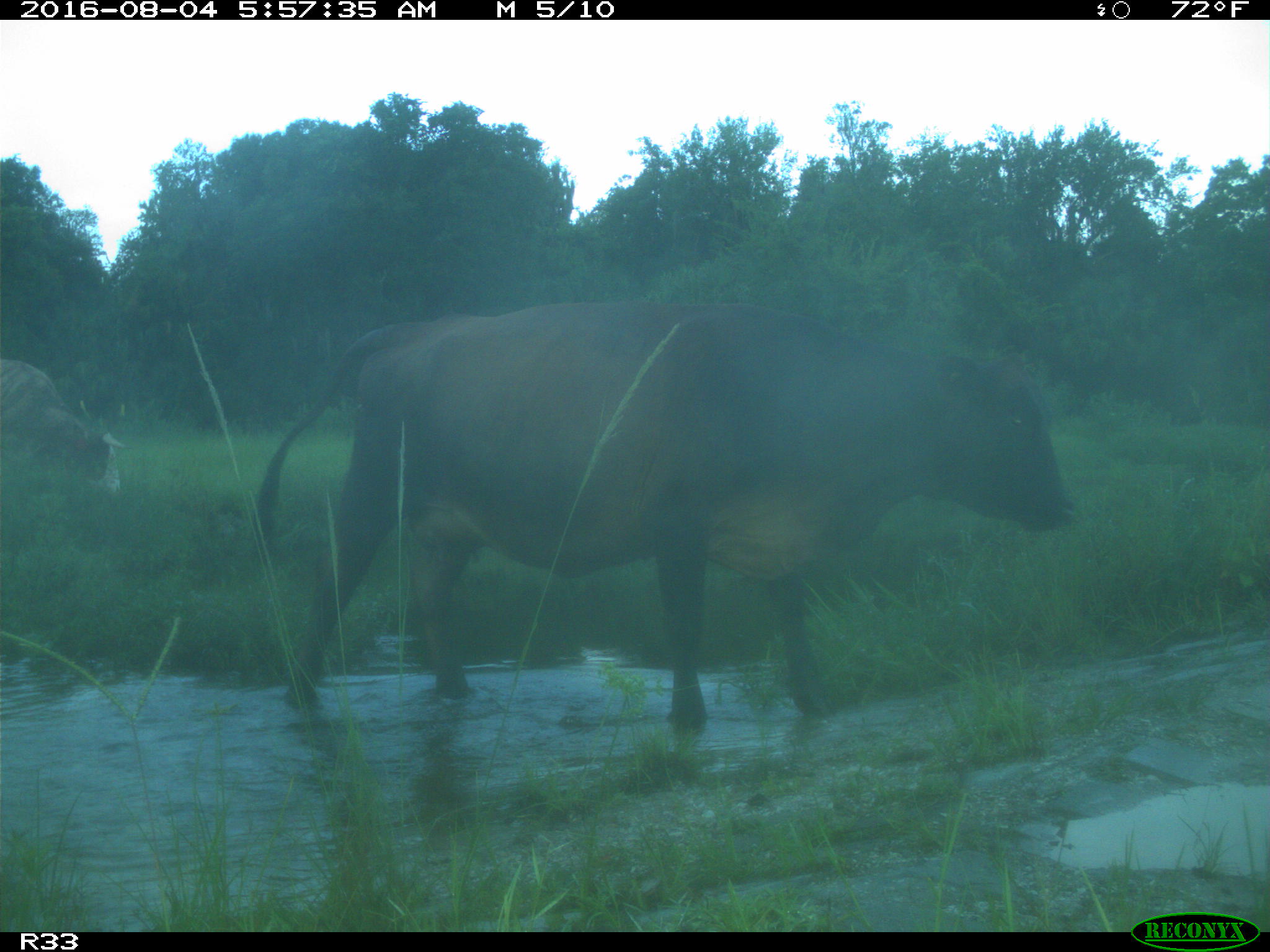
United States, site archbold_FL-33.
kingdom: Animalia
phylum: Chordata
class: Mammalia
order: Artiodactyla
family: Bovidae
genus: Bos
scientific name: Bos taurus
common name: domestic cow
Bos taurus (domestic cow).